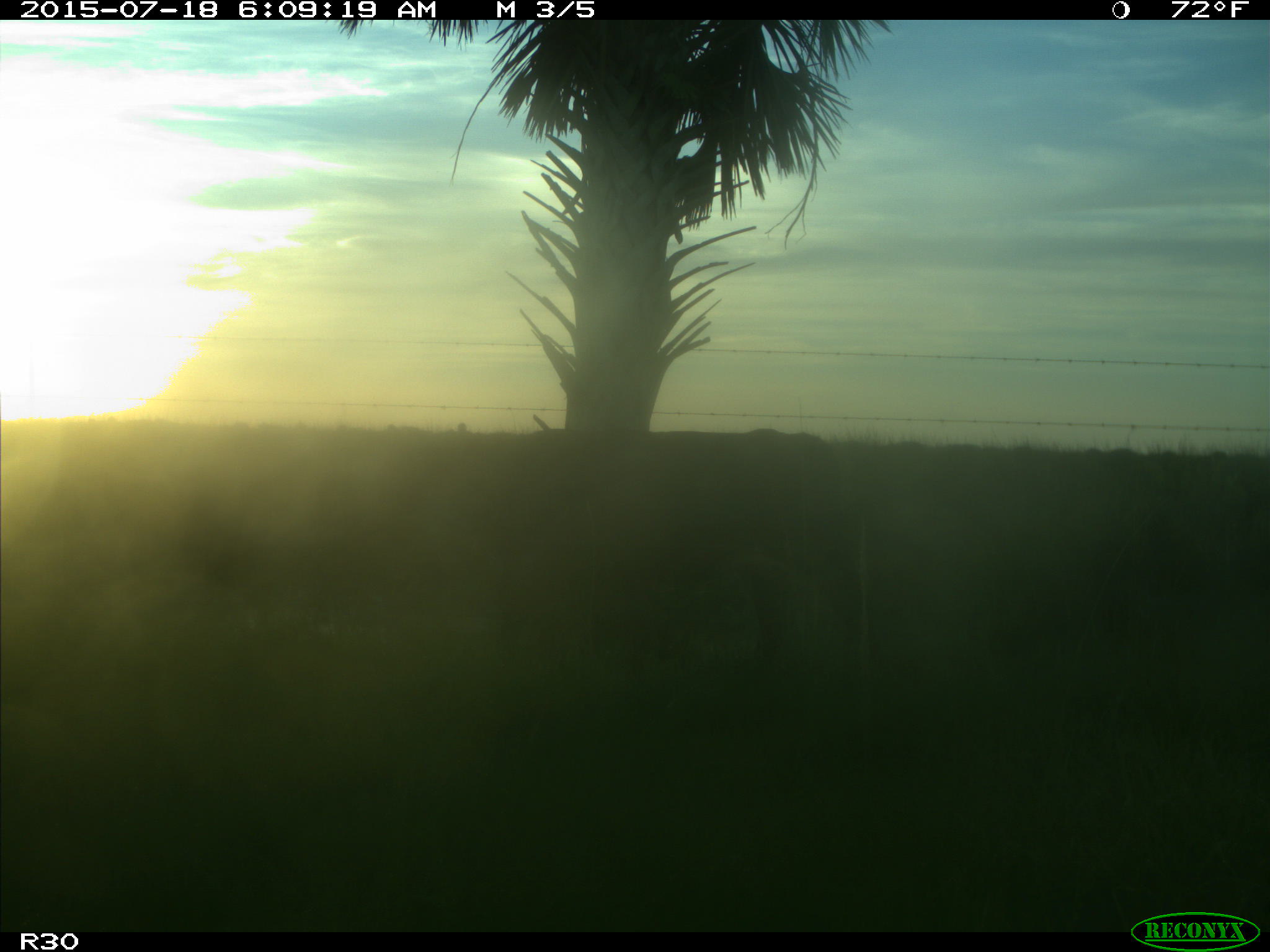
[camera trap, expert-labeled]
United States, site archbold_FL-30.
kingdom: Animalia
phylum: Chordata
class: Mammalia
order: Artiodactyla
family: Bovidae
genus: Bos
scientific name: Bos taurus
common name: domestic cow